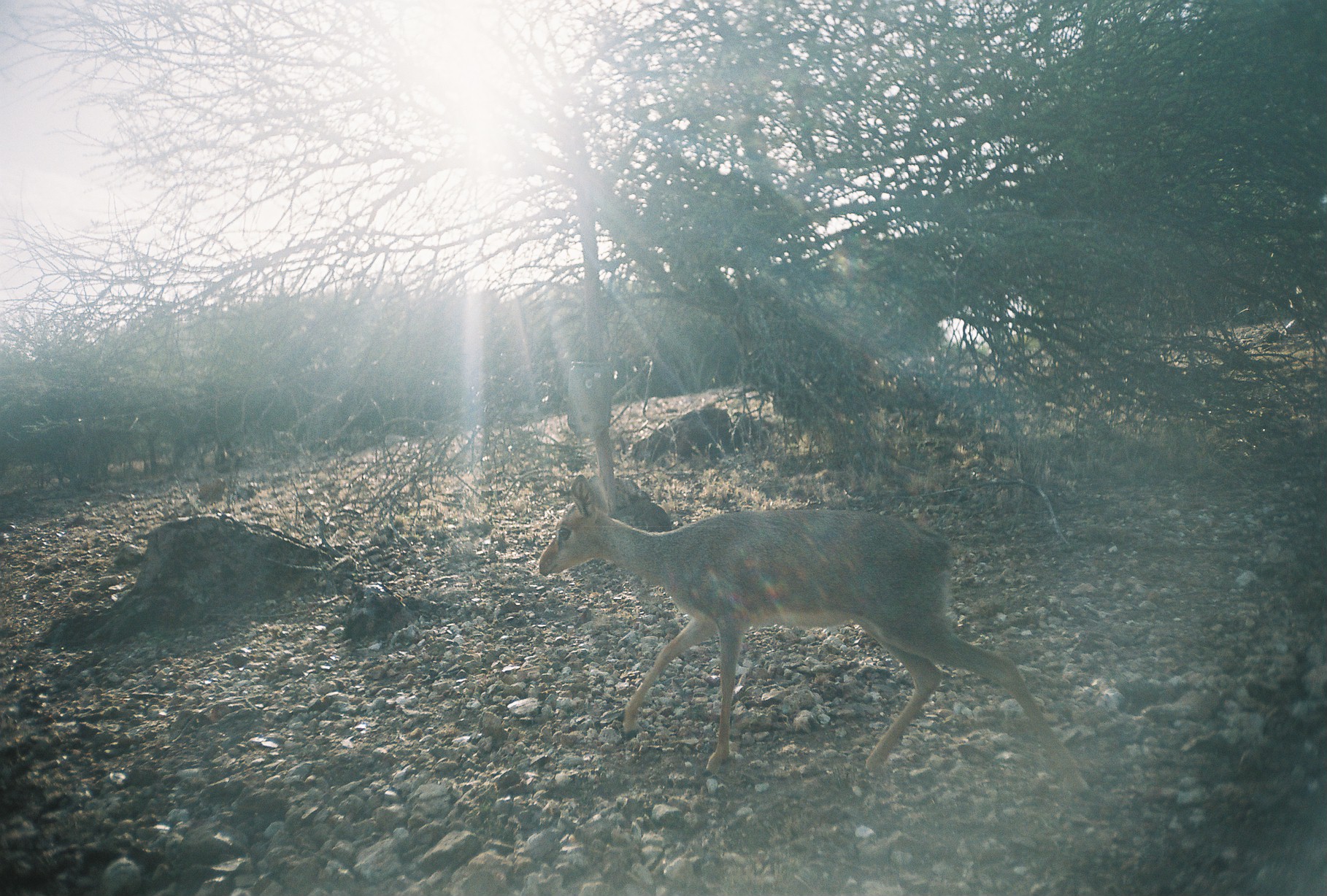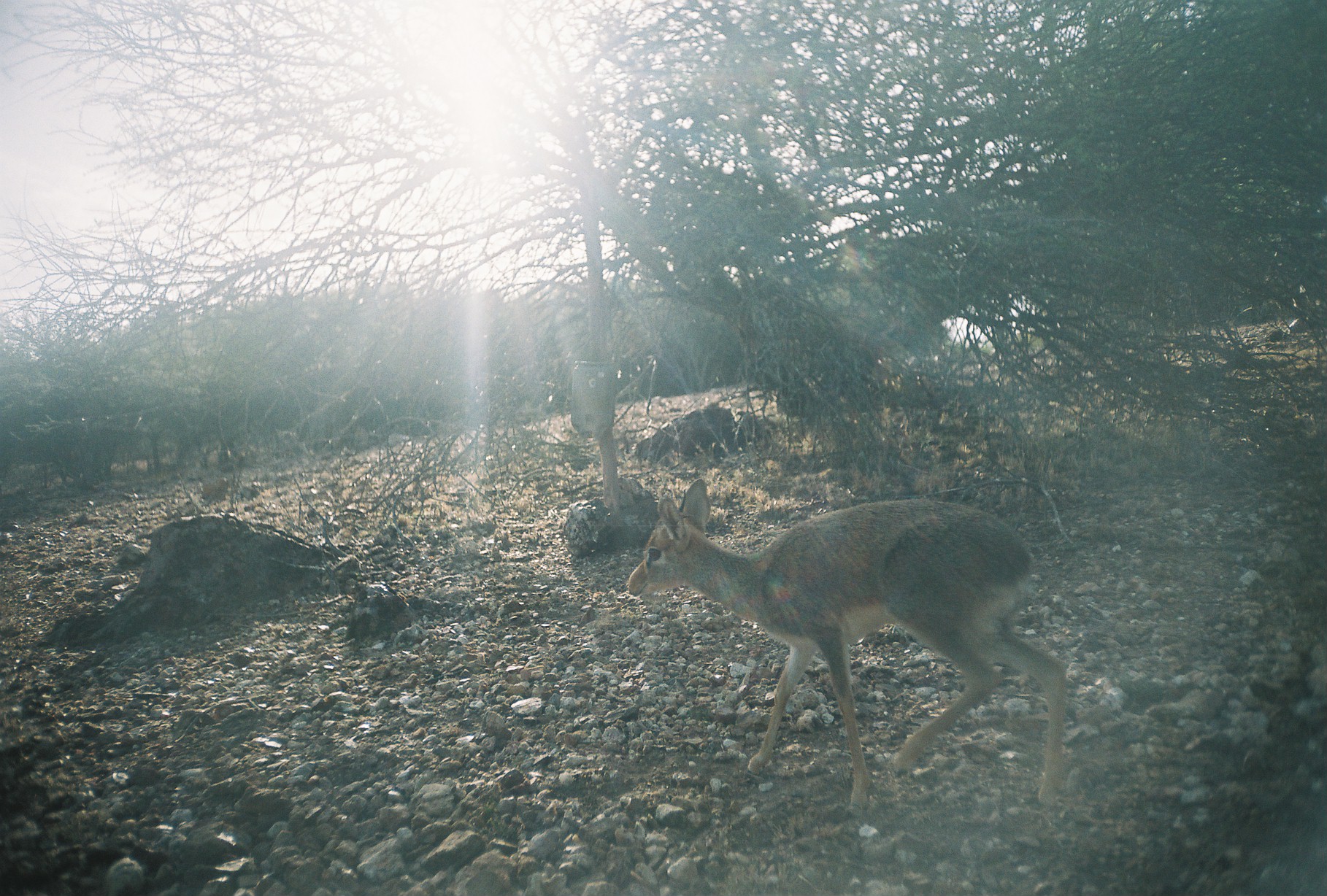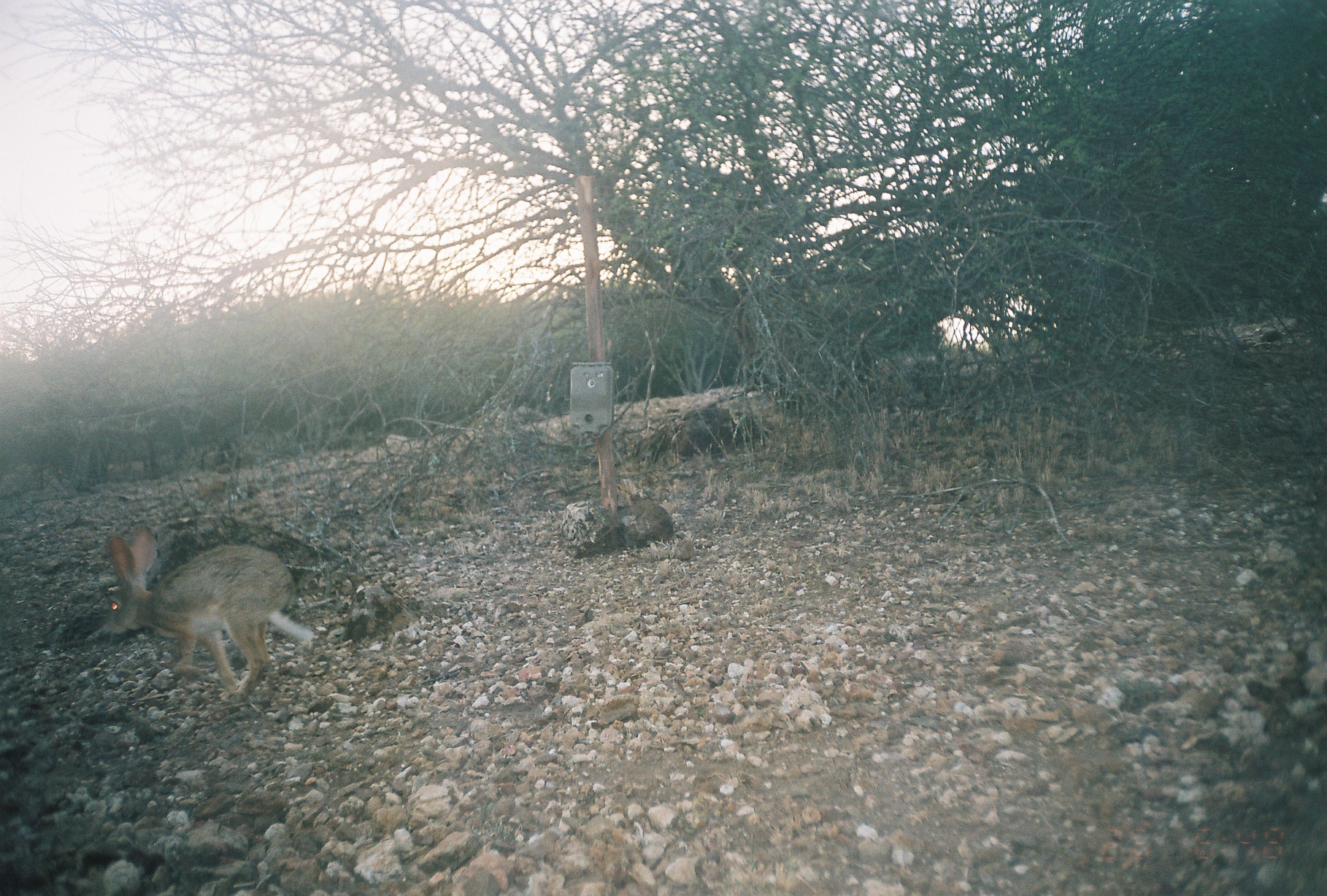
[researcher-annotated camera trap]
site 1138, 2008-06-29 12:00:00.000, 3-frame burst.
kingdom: Animalia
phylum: Chordata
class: Mammalia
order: Artiodactyla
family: Bovidae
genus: Madoqua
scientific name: Madoqua guentheri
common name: günther's dik-dik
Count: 1.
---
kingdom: Animalia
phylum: Chordata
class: Mammalia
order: Lagomorpha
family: Leporidae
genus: Lepus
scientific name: Lepus saxatilis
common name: scrub hare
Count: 1.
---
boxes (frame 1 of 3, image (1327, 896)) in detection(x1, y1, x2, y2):
madoqua guentheri: detection(537, 473, 1091, 802)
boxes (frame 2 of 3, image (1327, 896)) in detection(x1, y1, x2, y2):
madoqua guentheri: detection(625, 479, 1068, 809)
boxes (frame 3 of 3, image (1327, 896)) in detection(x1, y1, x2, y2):
lepus saxatilis: detection(104, 527, 315, 703)